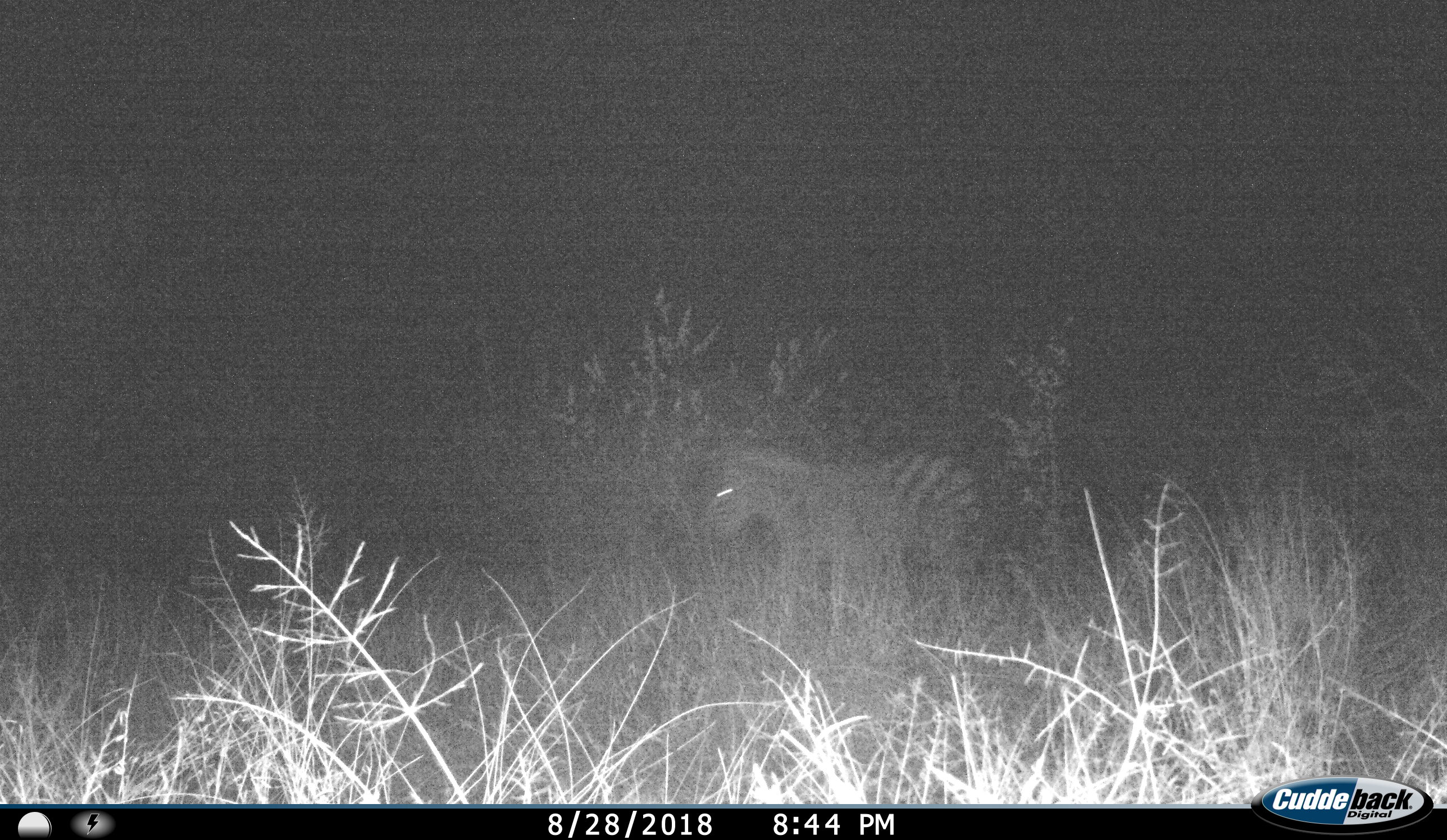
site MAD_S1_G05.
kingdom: Animalia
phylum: Chordata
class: Mammalia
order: Perissodactyla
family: Equidae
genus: Equus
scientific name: Equus quagga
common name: plains zebra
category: zebraplains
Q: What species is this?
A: Zebraplains (plains zebra) (Equus quagga).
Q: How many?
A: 1.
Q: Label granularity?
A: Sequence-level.